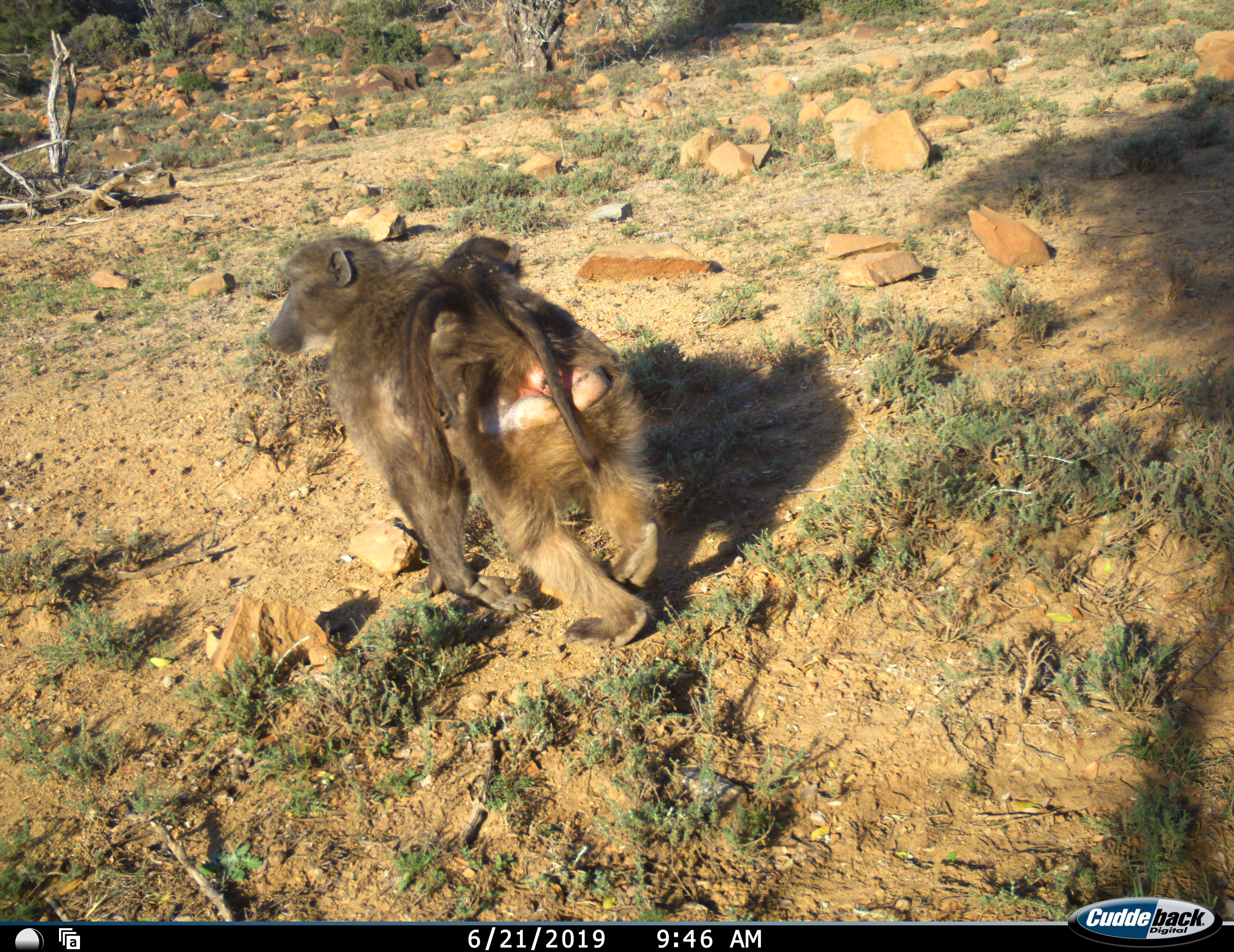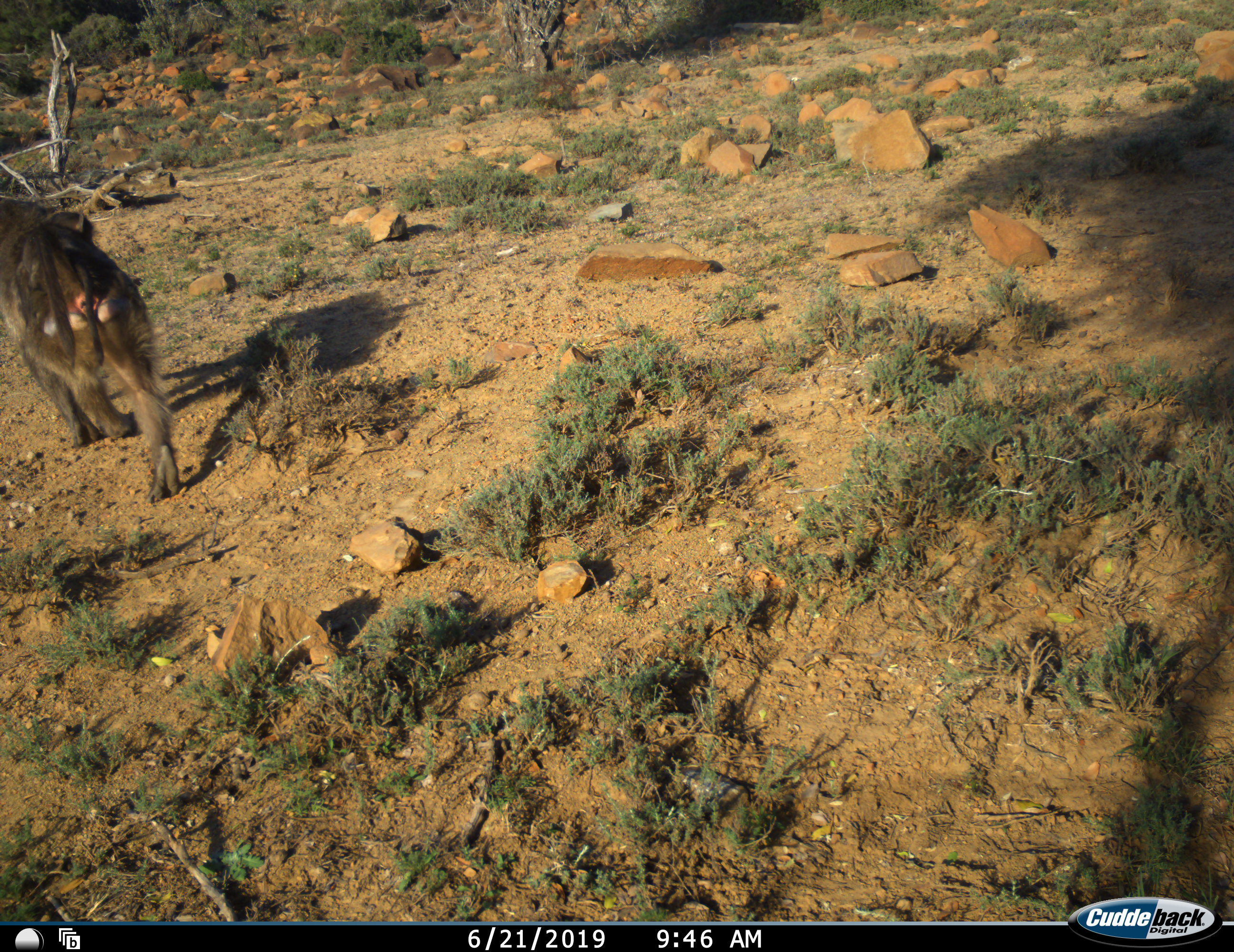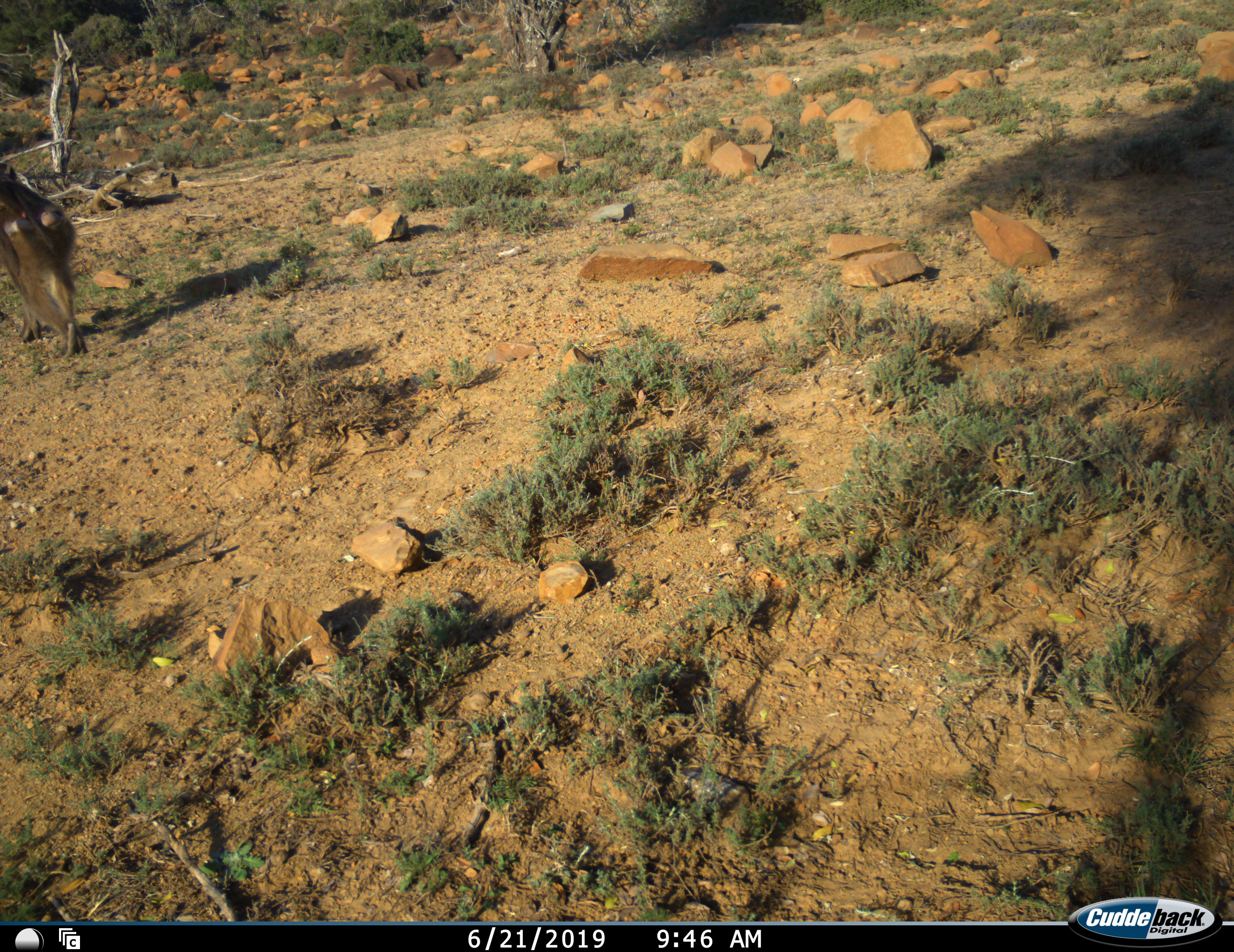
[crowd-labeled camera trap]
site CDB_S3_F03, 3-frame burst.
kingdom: Animalia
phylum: Chordata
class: Mammalia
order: Primates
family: Cercopithecidae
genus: Papio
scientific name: Papio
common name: baboon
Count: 2.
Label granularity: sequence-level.